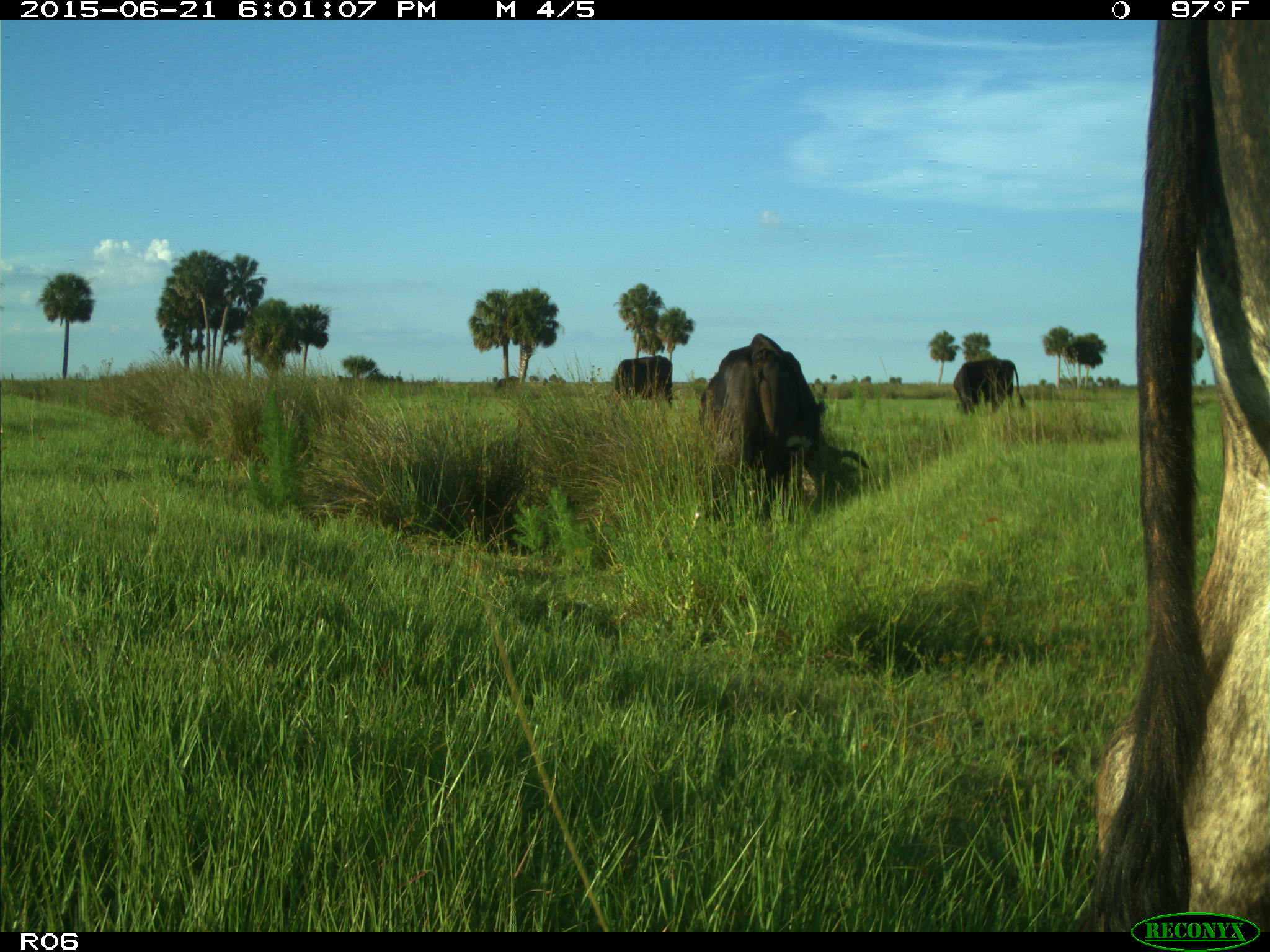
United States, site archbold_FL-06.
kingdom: Animalia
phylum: Chordata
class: Mammalia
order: Artiodactyla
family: Bovidae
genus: Bos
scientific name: Bos taurus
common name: domestic cow